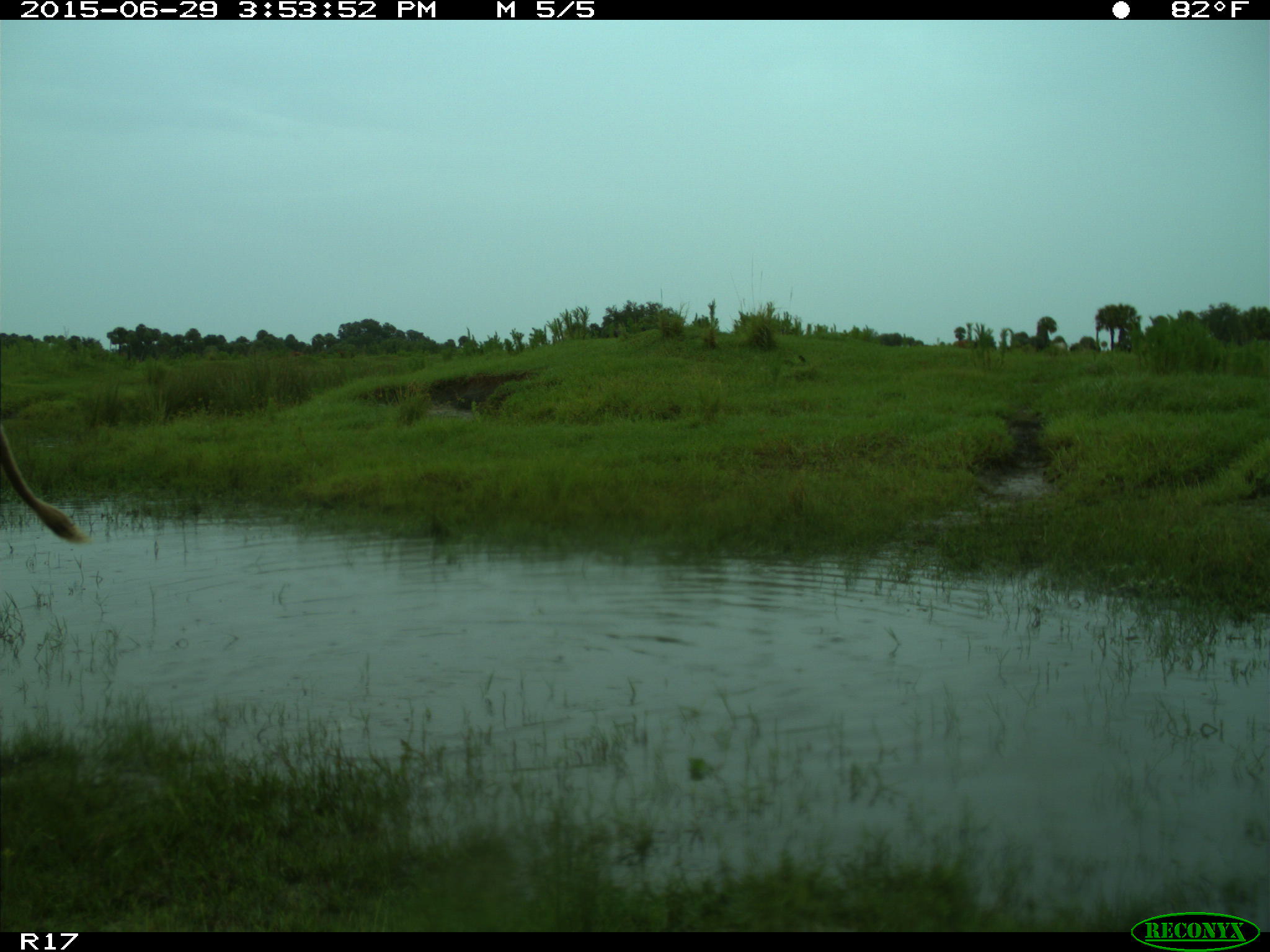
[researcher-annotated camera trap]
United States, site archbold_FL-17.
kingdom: Animalia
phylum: Chordata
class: Mammalia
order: Artiodactyla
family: Bovidae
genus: Bos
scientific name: Bos taurus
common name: domestic cow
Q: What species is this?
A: Bos taurus (domestic cow).